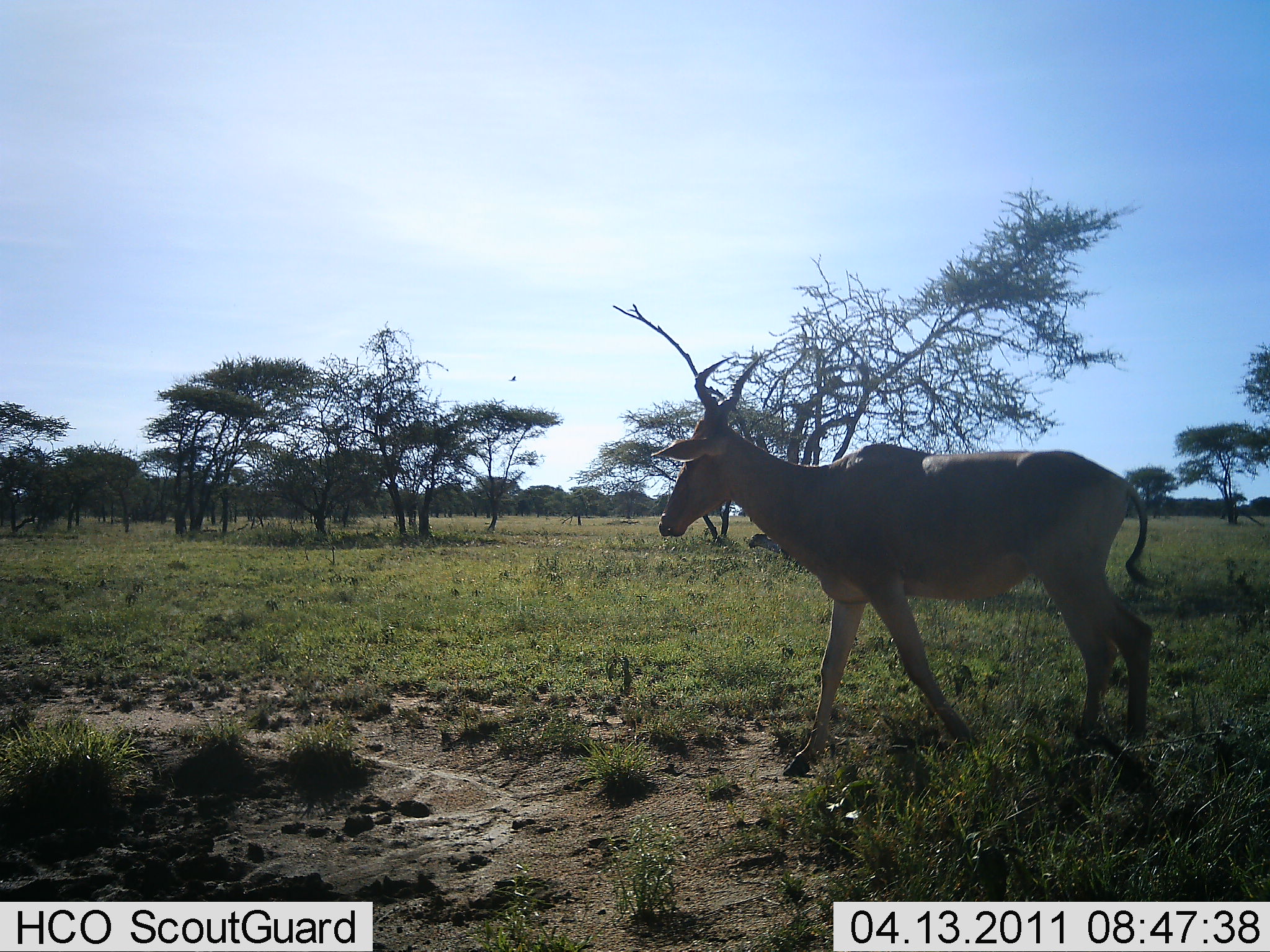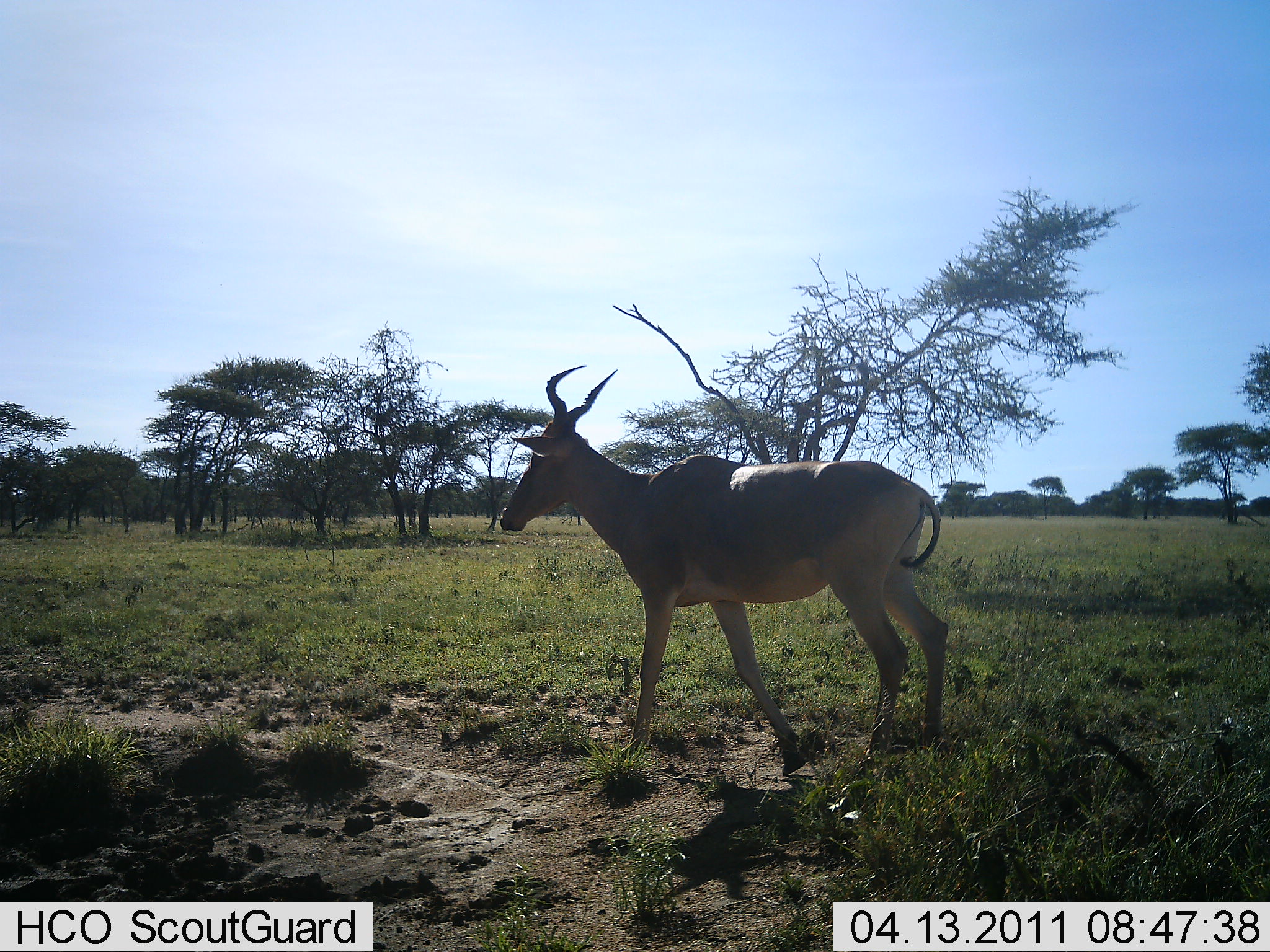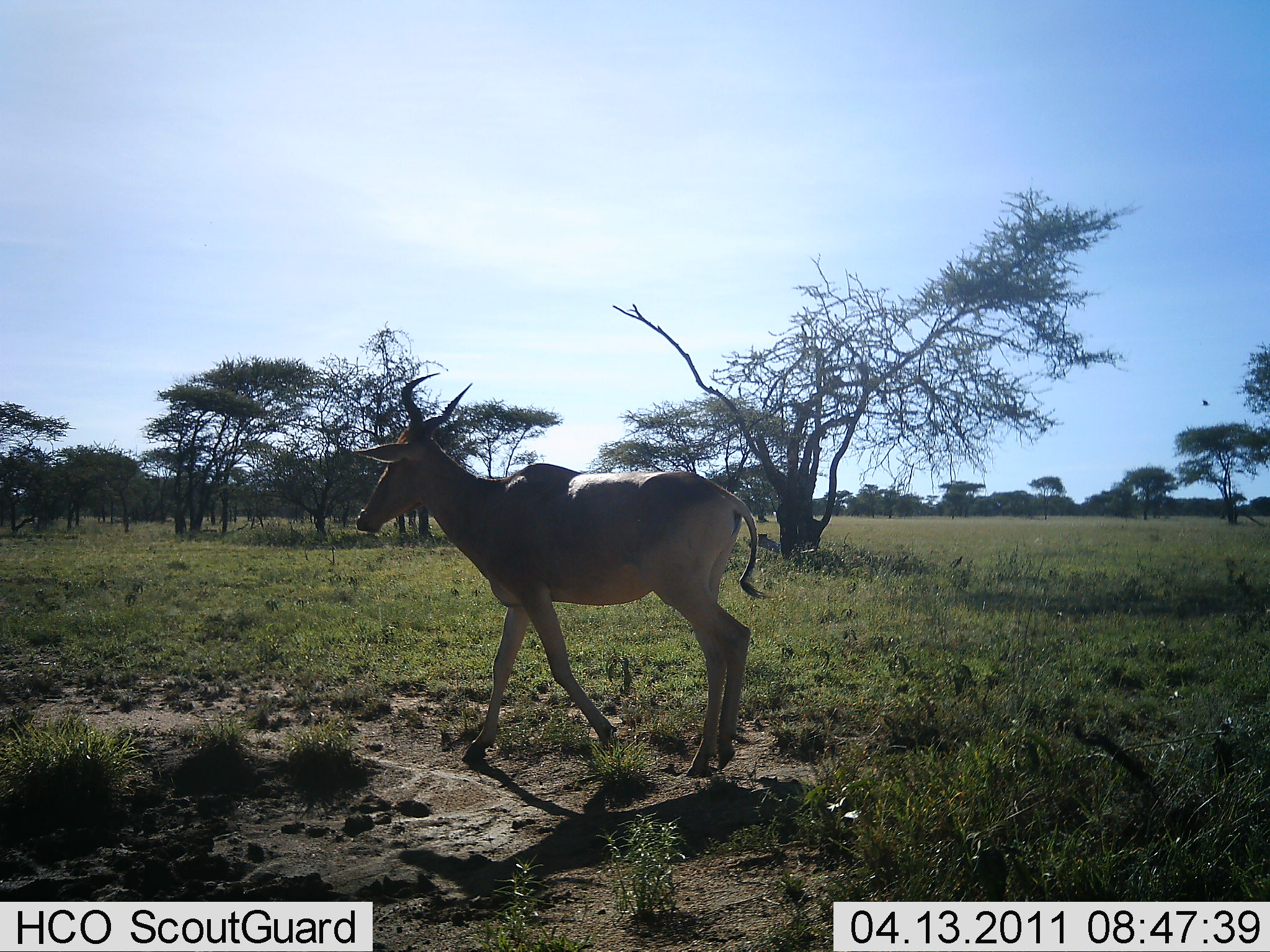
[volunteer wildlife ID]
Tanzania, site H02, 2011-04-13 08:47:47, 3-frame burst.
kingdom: Animalia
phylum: Chordata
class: Mammalia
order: Artiodactyla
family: Bovidae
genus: Alcelaphus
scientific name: Alcelaphus buselaphus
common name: hartebeest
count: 1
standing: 0%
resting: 0%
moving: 100%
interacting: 0%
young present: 0%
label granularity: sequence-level